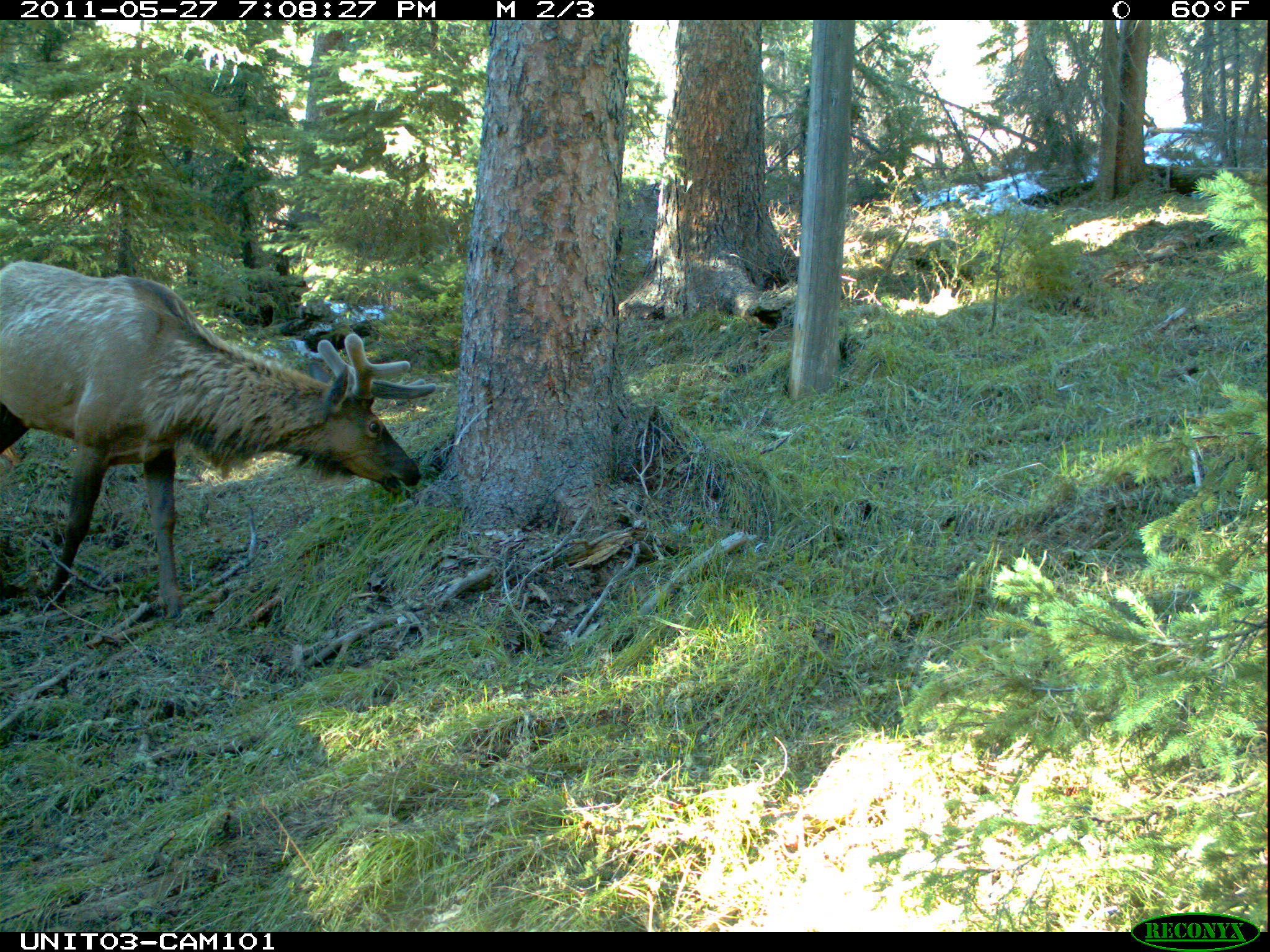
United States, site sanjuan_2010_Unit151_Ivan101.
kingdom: Animalia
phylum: Chordata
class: Mammalia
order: Artiodactyla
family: Cervidae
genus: Cervus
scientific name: Cervus elaphus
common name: red deer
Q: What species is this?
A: Cervus elaphus (red deer).